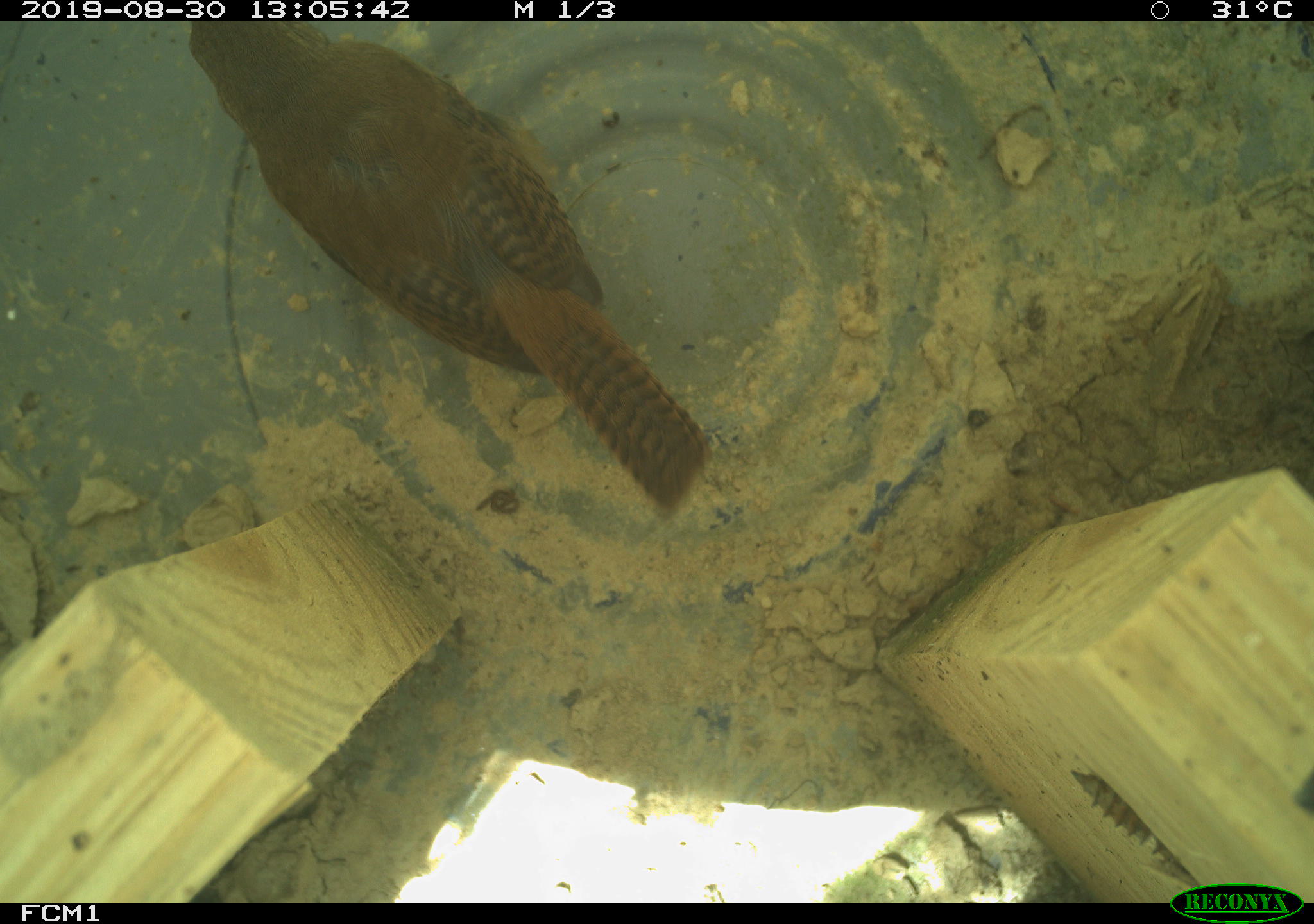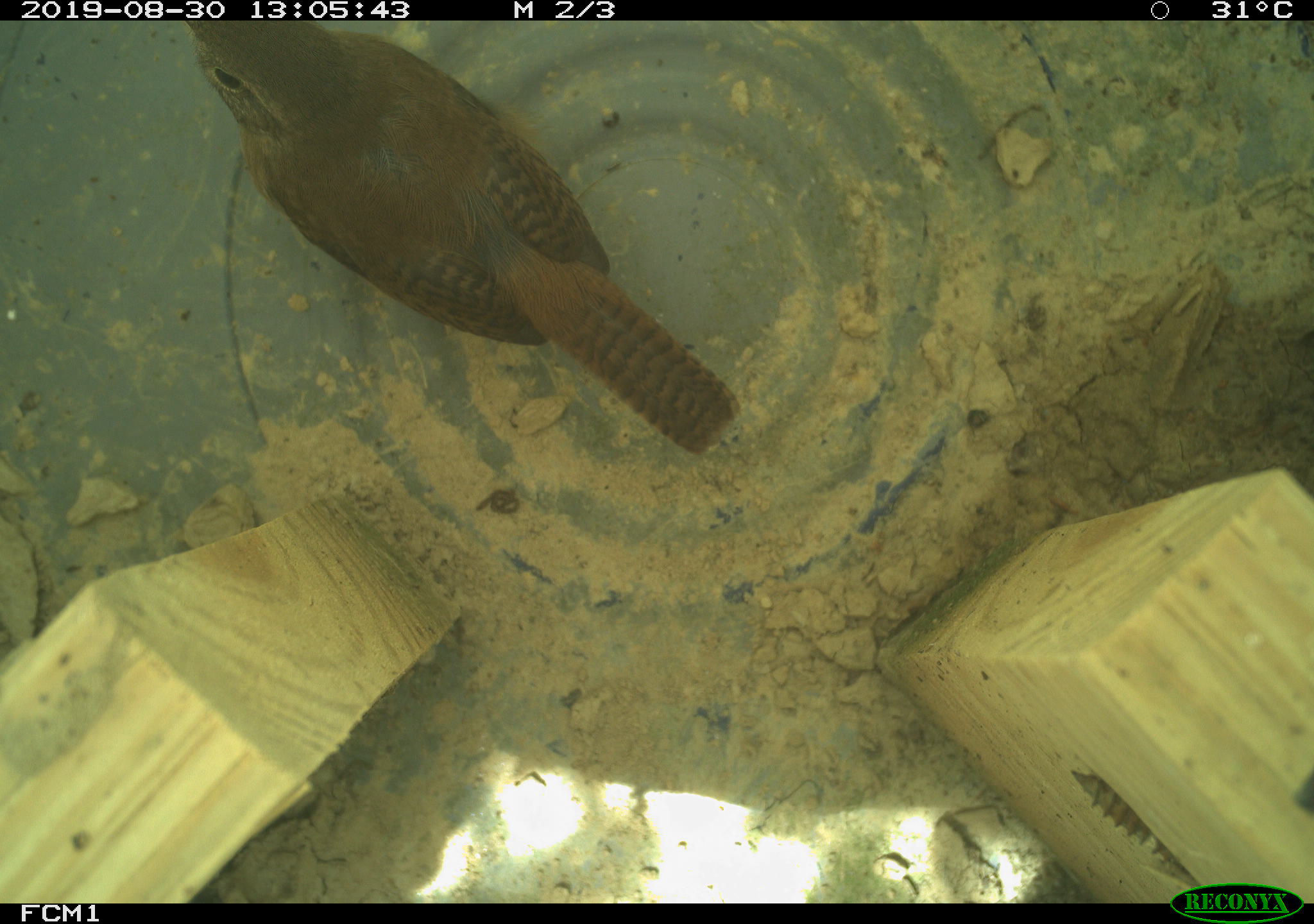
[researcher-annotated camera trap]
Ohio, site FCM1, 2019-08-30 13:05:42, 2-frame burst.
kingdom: Animalia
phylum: Chordata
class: Aves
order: Passeriformes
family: Troglodytidae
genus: Troglodytes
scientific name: Troglodytes aedon aedon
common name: northern house wren